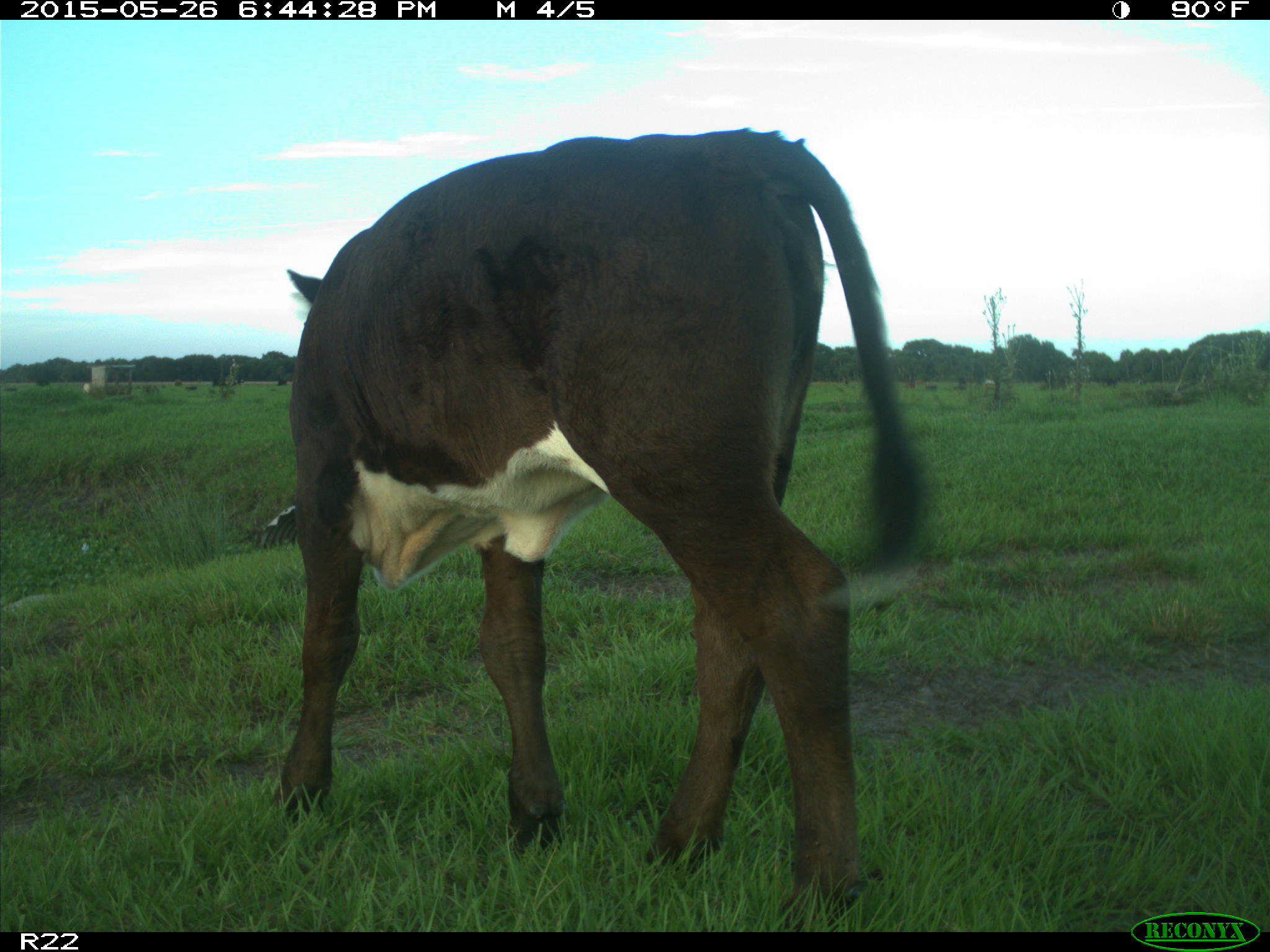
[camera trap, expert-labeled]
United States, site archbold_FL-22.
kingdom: Animalia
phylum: Chordata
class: Mammalia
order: Artiodactyla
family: Bovidae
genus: Bos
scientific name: Bos taurus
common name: domestic cow